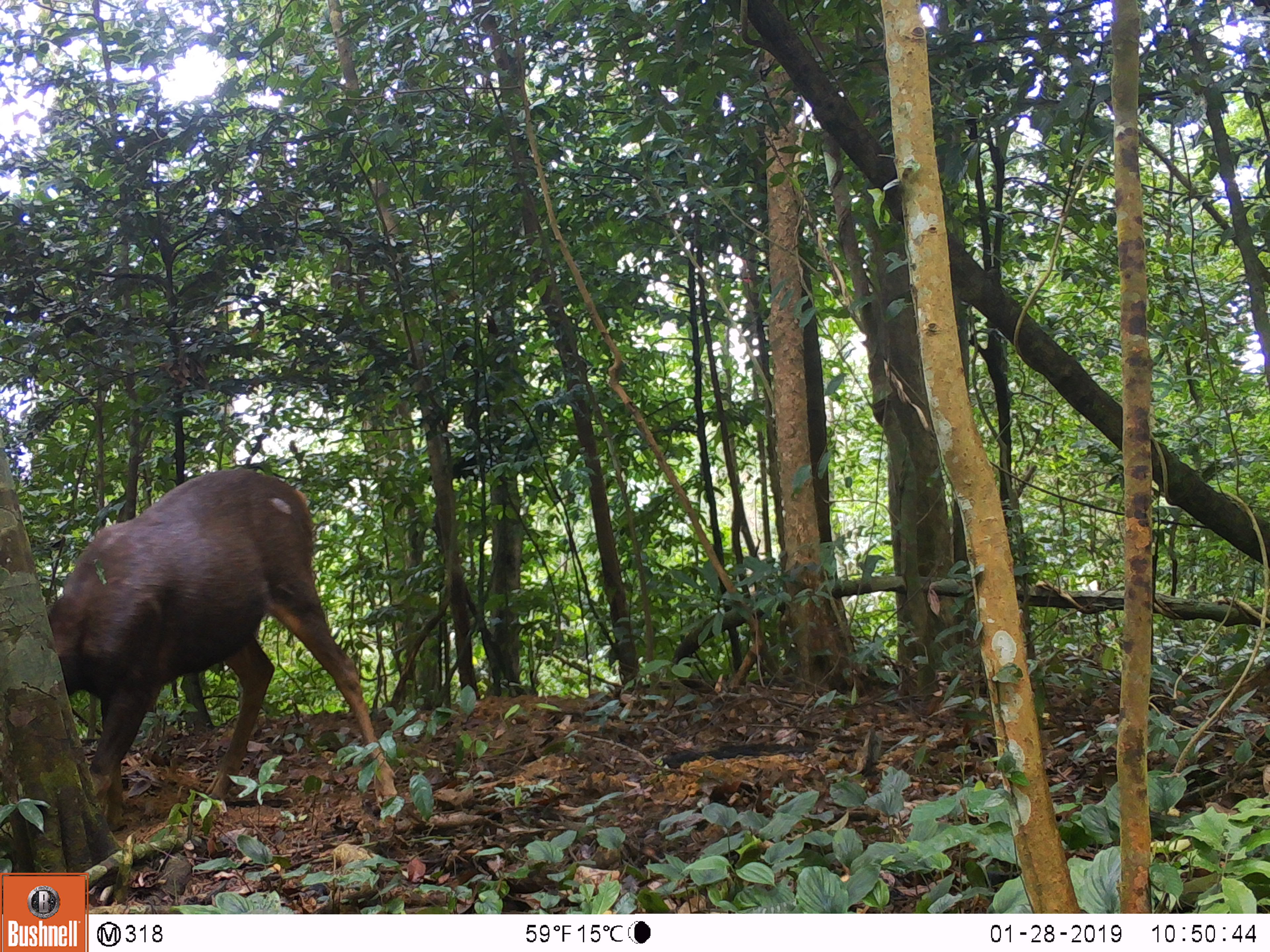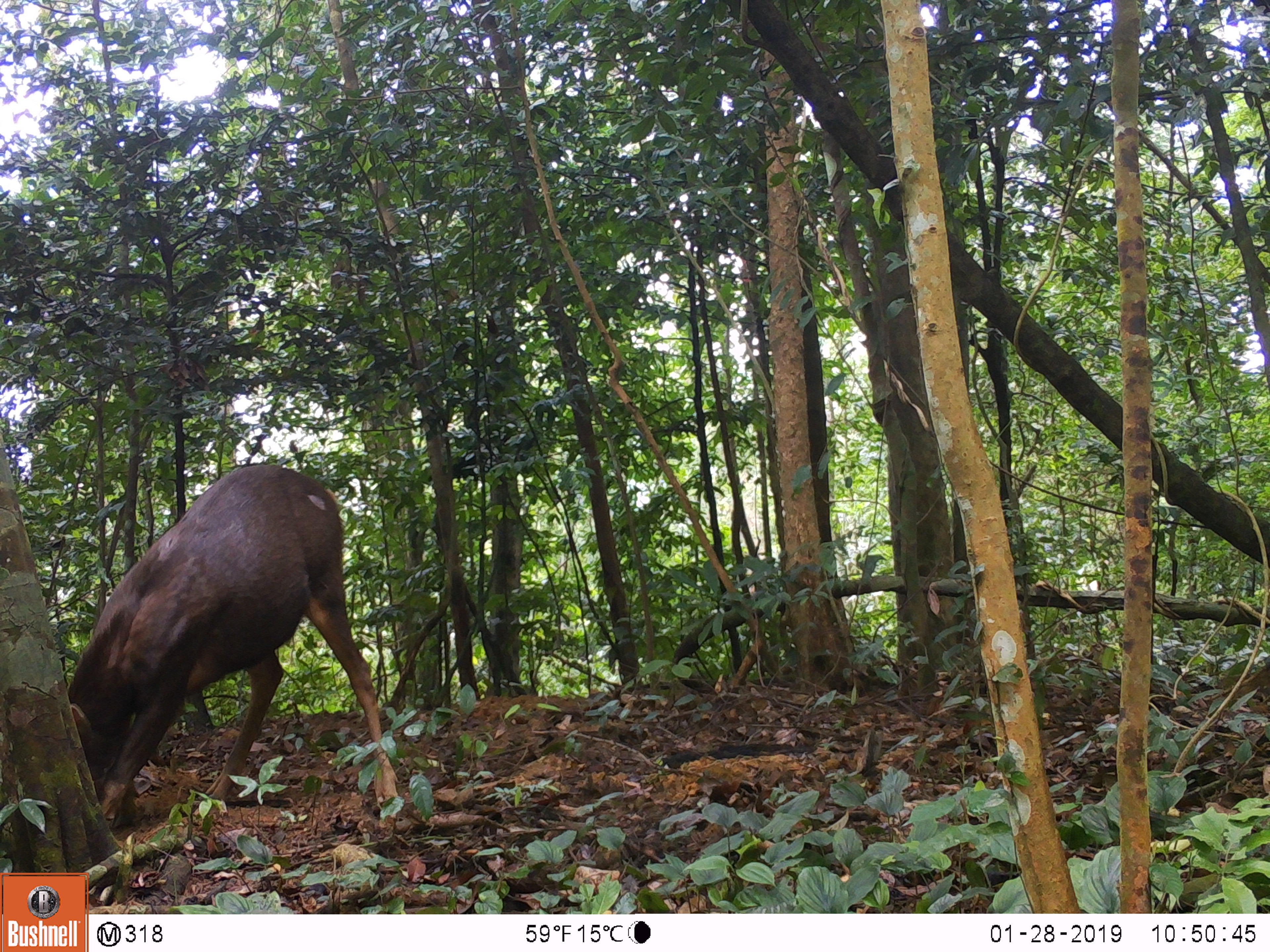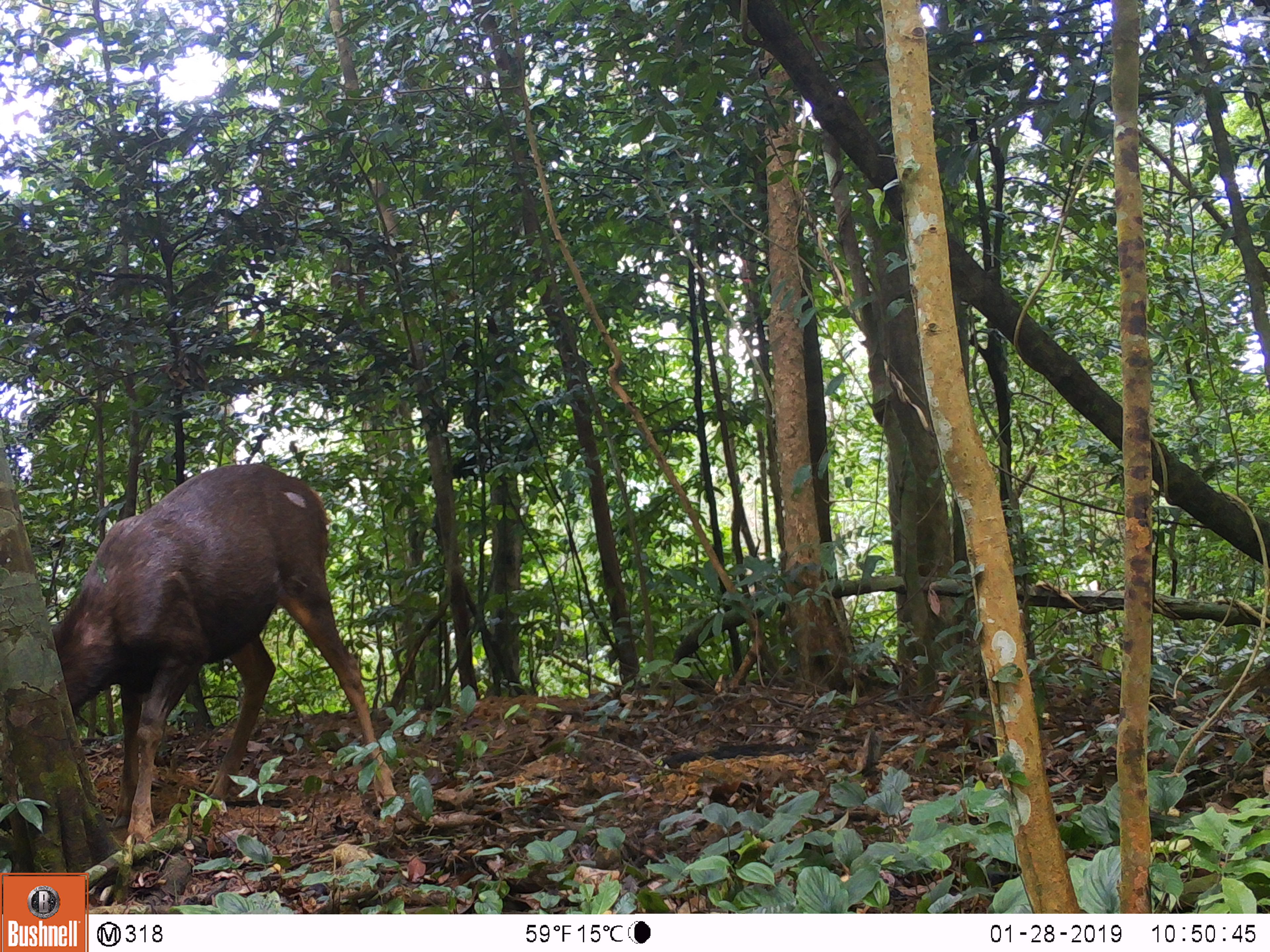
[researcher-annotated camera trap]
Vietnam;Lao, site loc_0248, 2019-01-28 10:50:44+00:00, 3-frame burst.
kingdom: Animalia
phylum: Chordata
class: Mammalia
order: Artiodactyla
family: Cervidae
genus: Rusa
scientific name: Rusa unicolor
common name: sambar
Sambar (Rusa unicolor). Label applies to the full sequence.